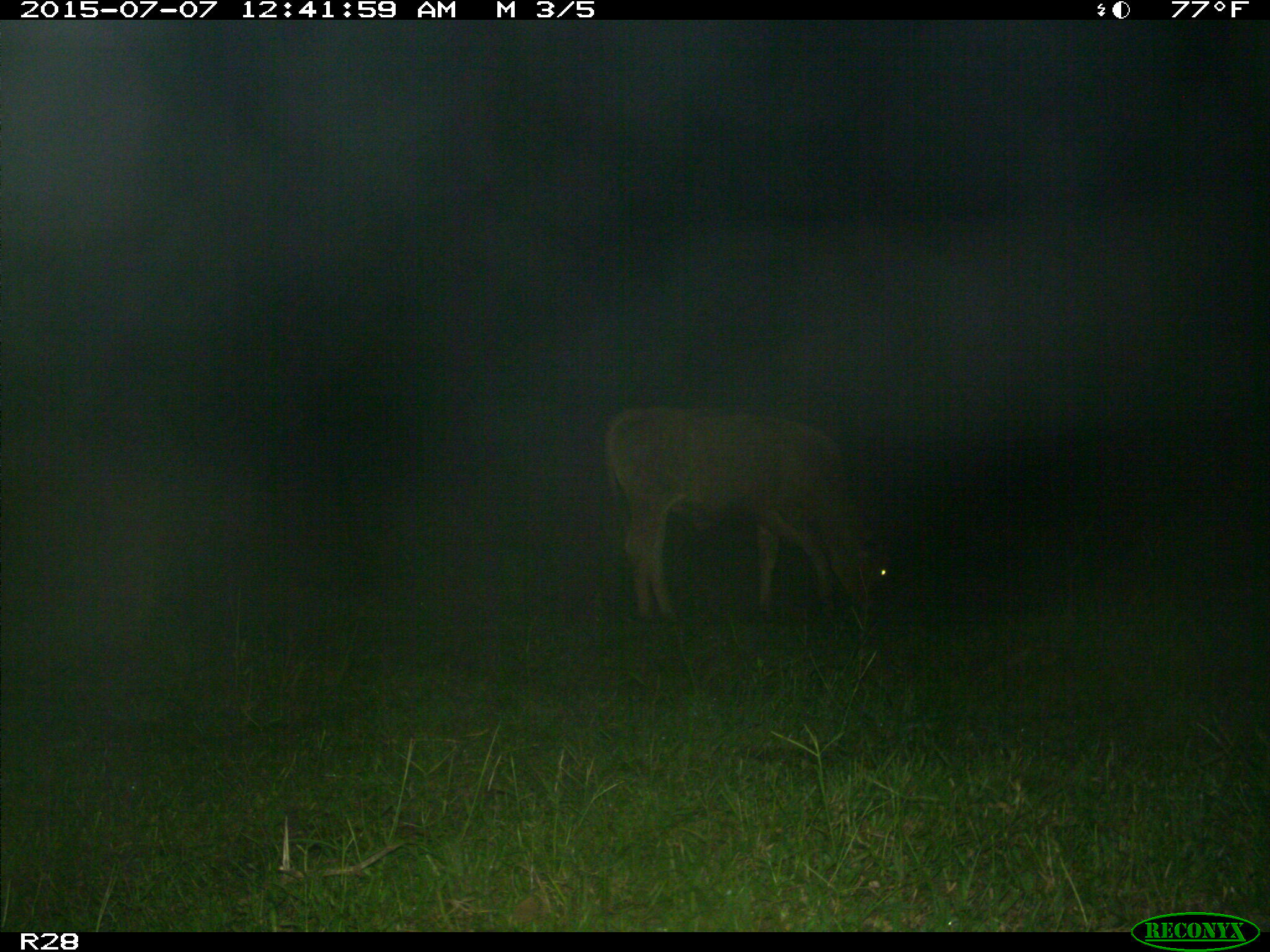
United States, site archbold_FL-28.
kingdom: Animalia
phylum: Chordata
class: Mammalia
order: Artiodactyla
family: Bovidae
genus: Bos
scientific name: Bos taurus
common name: domestic cow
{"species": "Bos taurus (domestic cow)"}